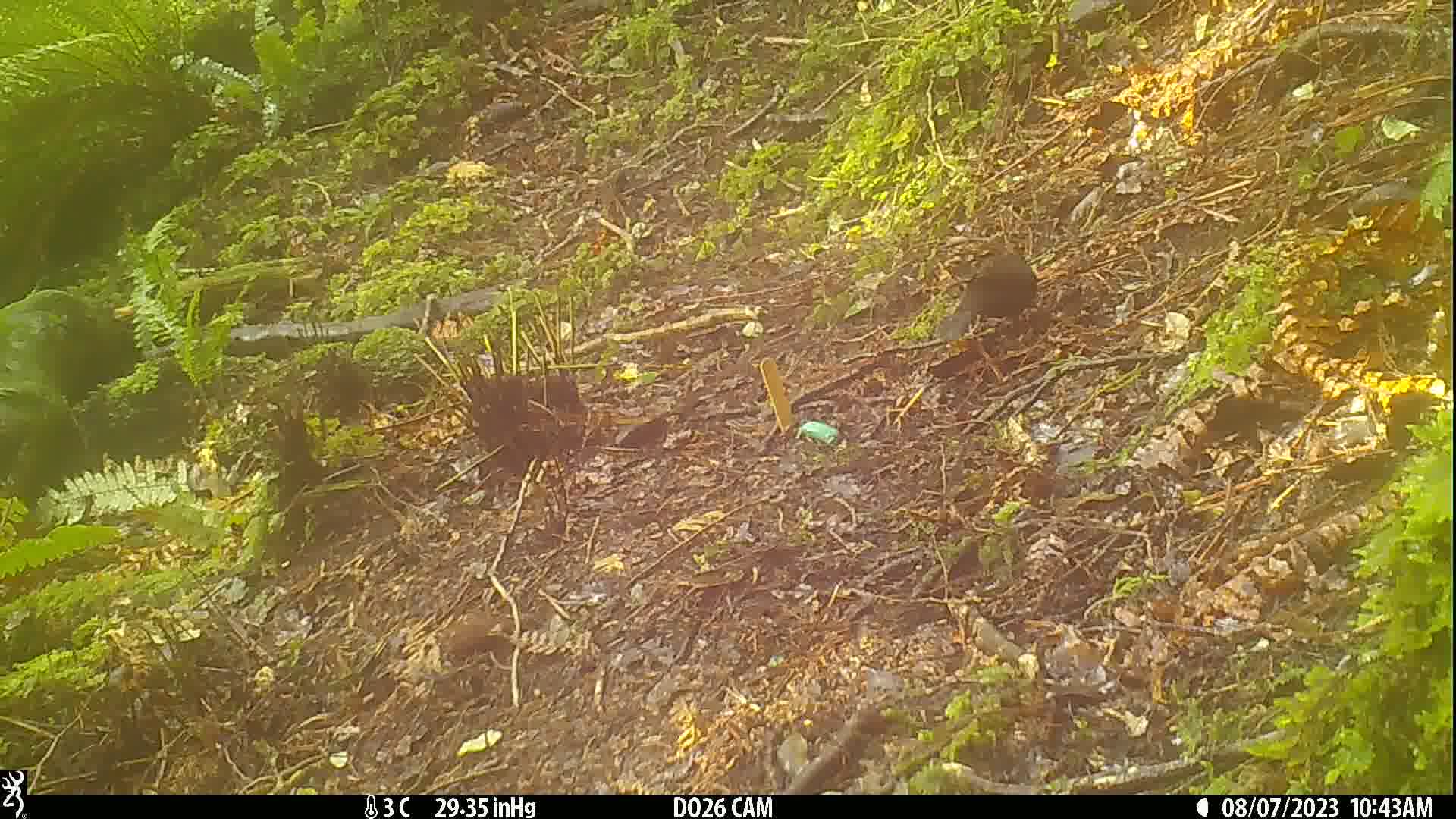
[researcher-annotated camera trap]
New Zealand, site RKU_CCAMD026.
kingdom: Animalia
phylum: Chordata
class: Aves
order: Passeriformes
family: Turdidae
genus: Turdus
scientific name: Turdus merula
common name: eurasian blackbird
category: blackbird